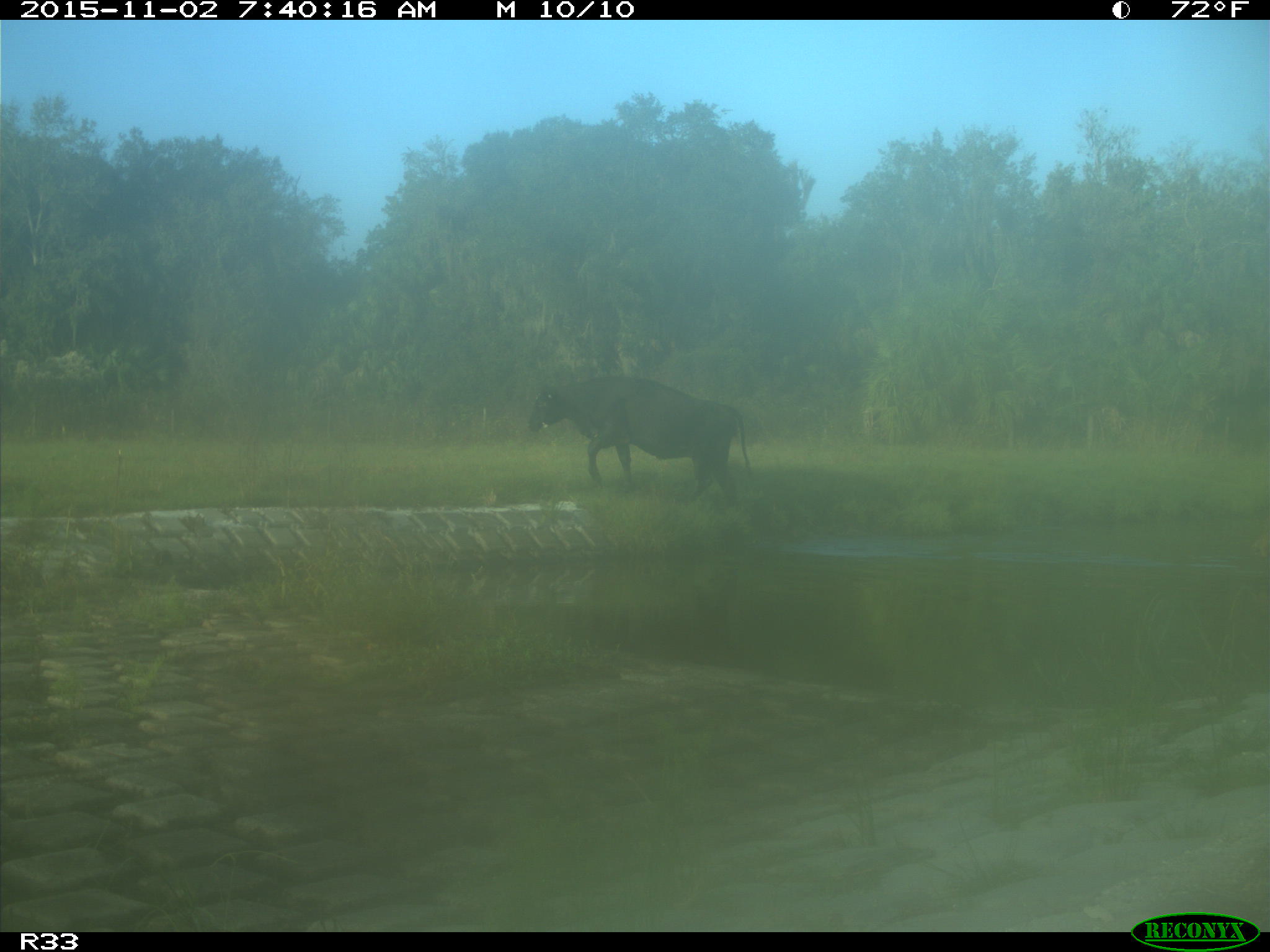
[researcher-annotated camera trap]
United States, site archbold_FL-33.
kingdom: Animalia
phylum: Chordata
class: Mammalia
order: Artiodactyla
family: Bovidae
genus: Bos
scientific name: Bos taurus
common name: domestic cow